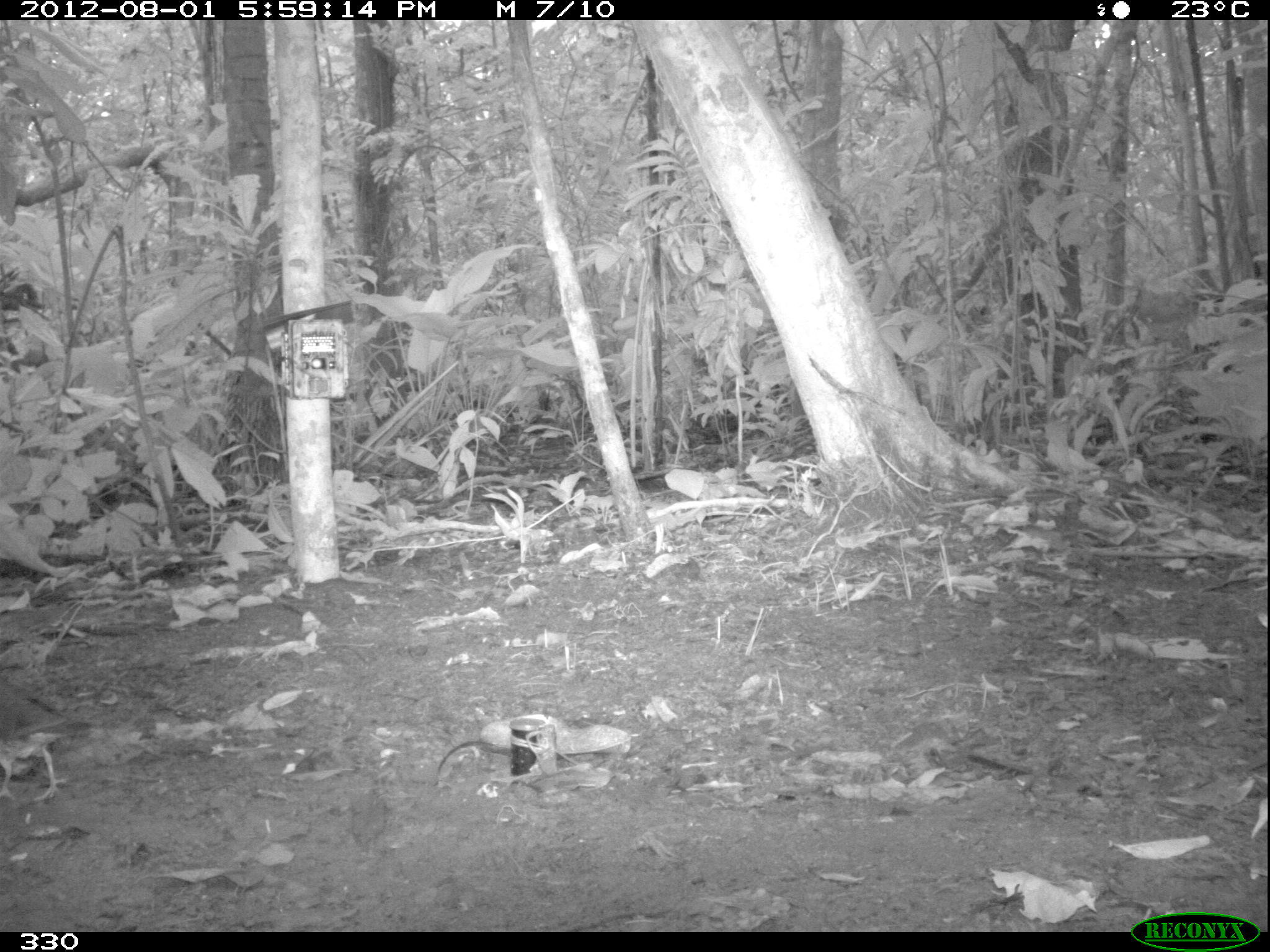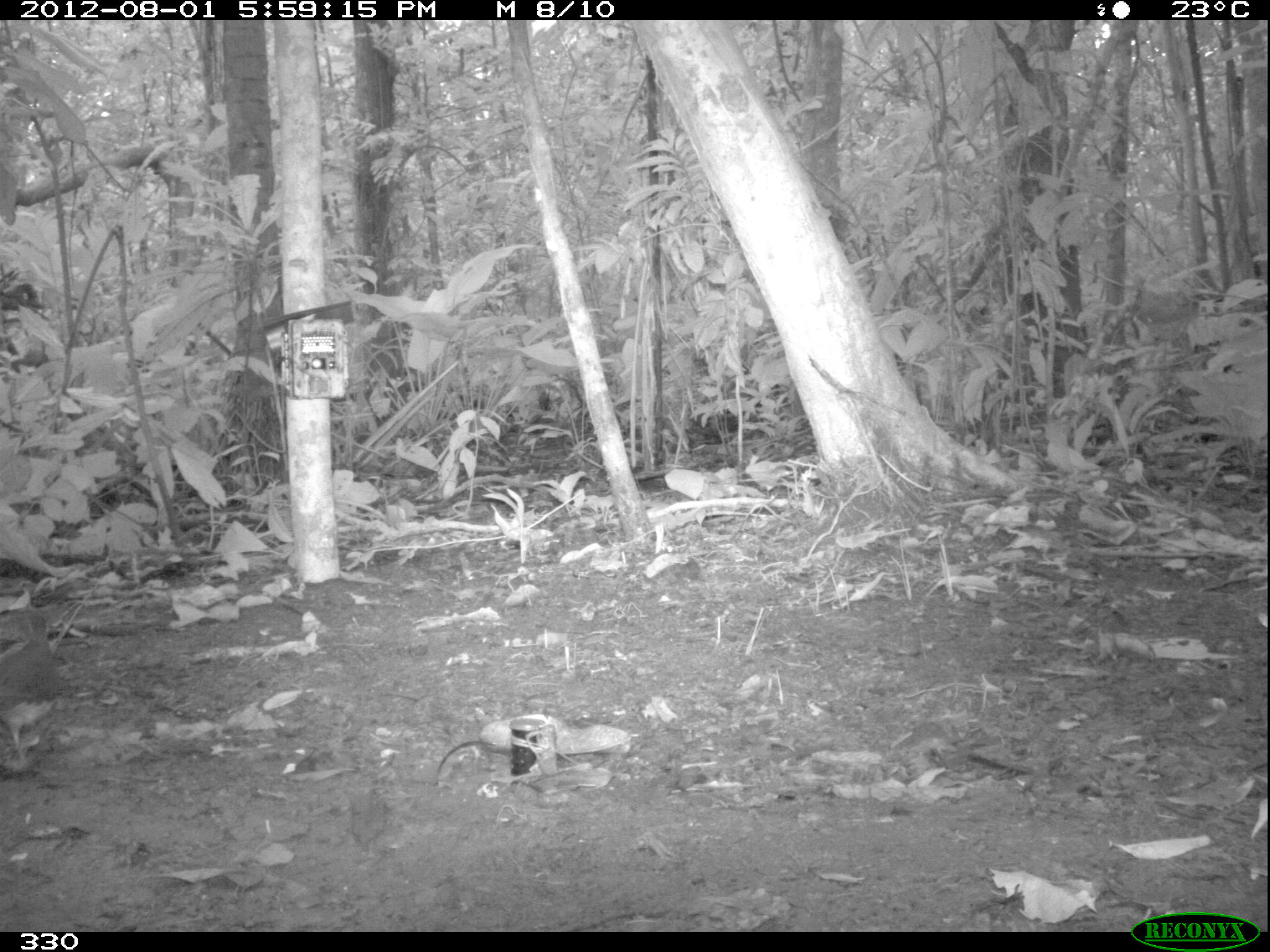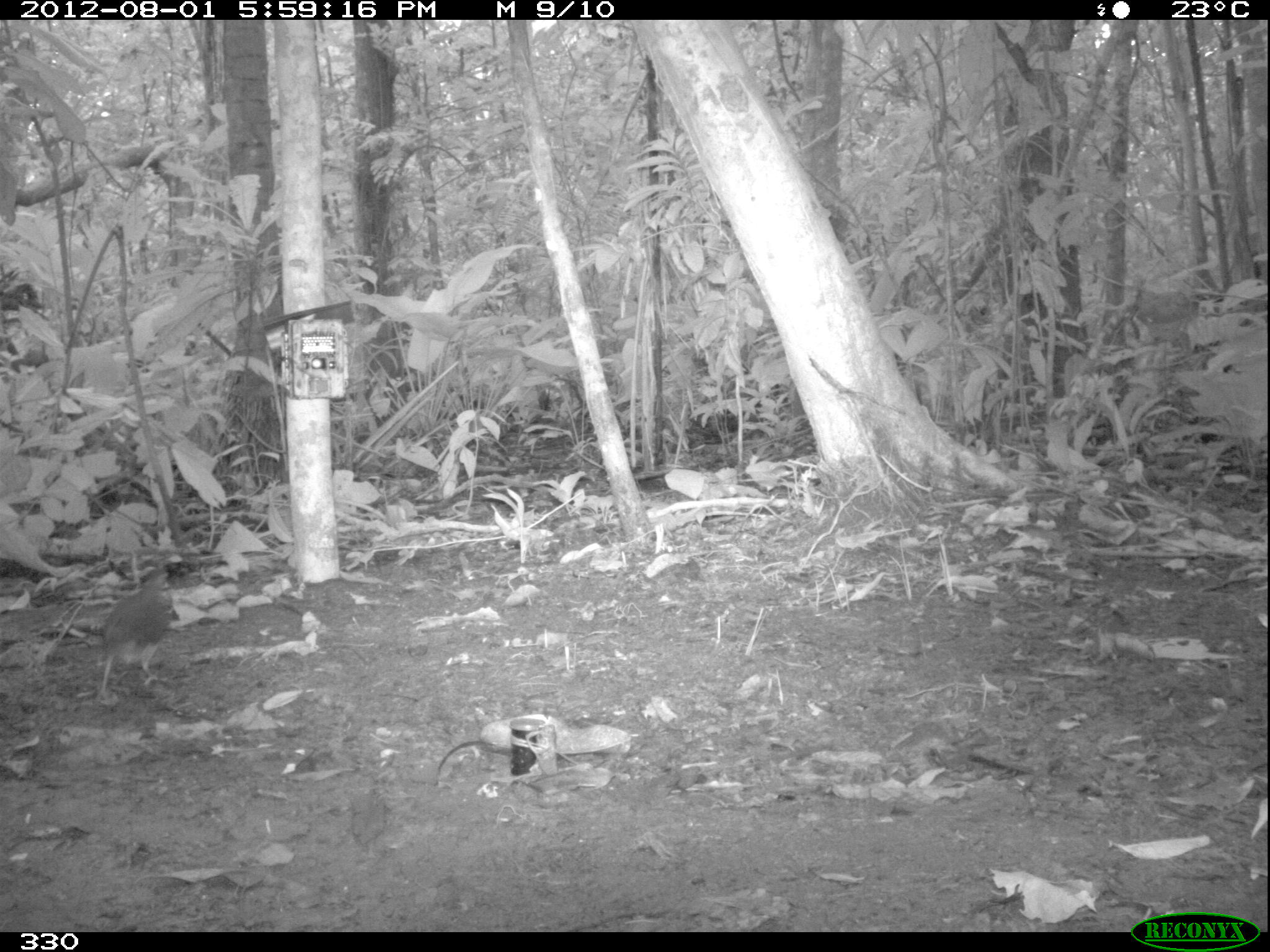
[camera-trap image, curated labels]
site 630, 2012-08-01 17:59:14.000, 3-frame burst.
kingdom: Animalia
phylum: Chordata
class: Aves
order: Galliformes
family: Phasianidae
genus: Alectoris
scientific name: Alectoris rufa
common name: red-legged partridge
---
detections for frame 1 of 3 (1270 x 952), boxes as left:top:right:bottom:
alectoris rufa: 0:674:96:805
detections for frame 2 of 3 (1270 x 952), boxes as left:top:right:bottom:
alectoris rufa: 0:616:67:768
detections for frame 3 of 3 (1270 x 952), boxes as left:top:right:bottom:
alectoris rufa: 90:562:176:702